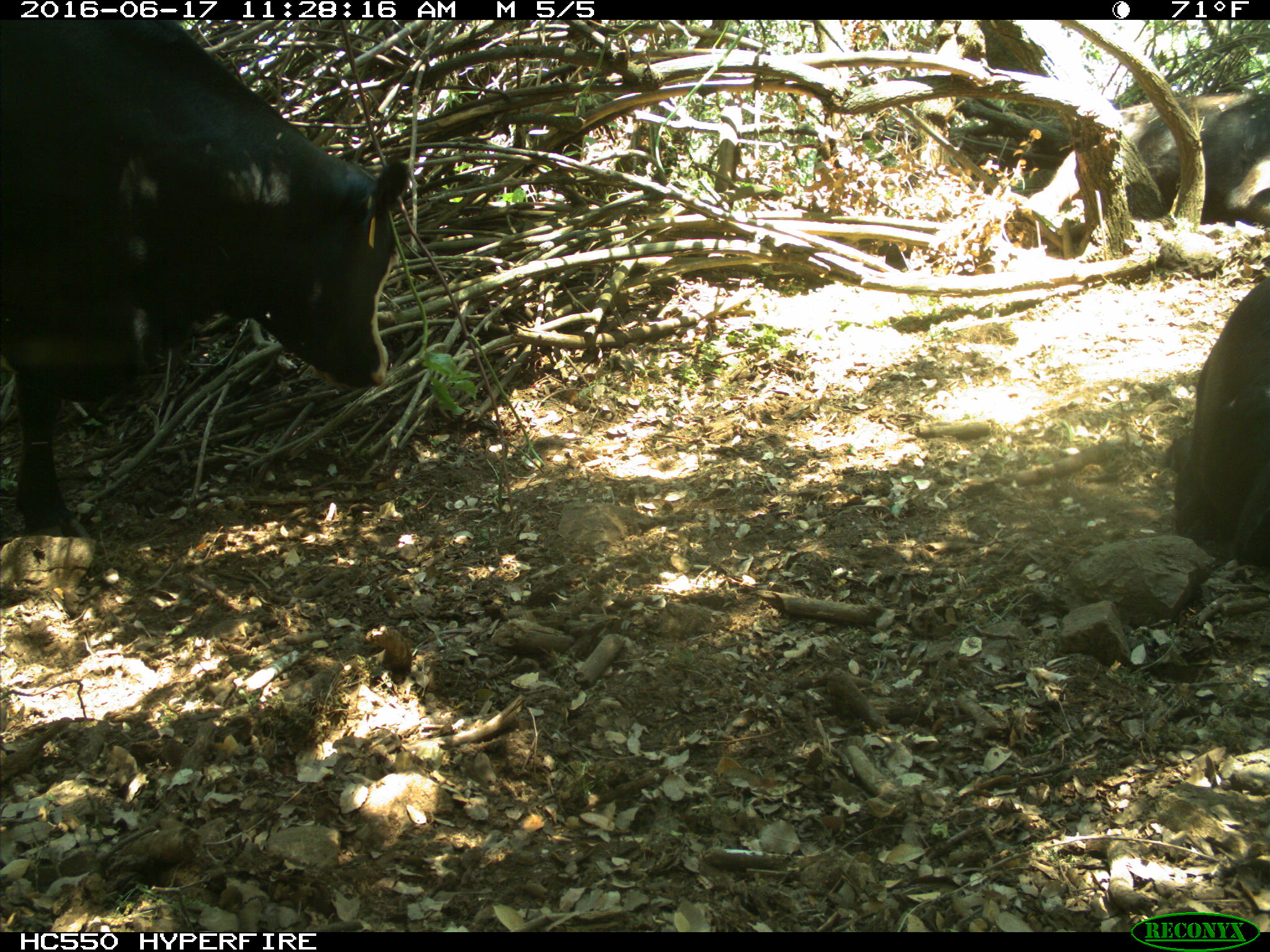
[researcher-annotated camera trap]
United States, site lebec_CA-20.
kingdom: Animalia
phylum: Chordata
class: Mammalia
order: Artiodactyla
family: Bovidae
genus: Bos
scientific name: Bos taurus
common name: domestic cow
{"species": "Bos taurus (domestic cow)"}